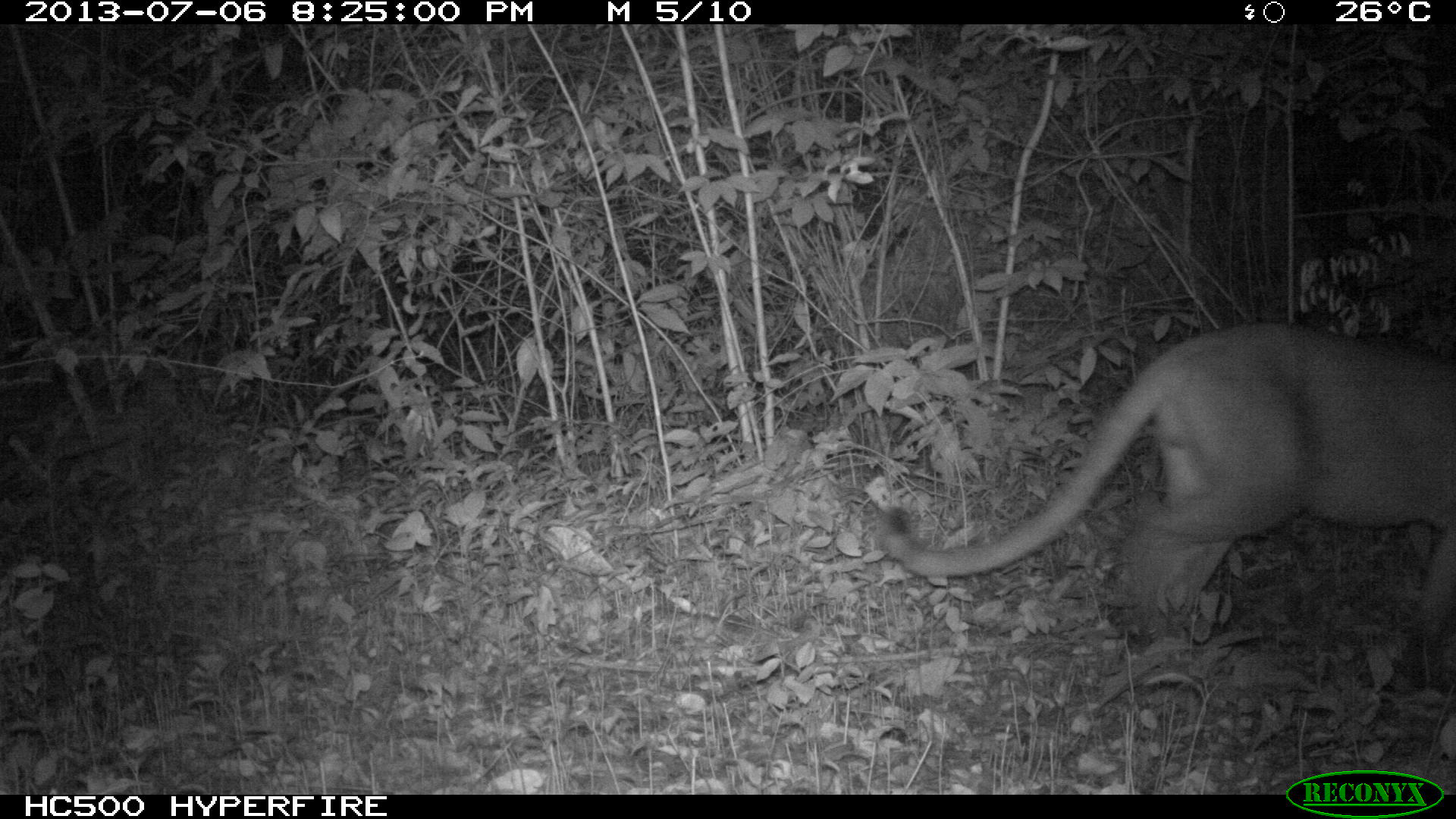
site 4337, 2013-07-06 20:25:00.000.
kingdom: Animalia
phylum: Chordata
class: Mammalia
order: Carnivora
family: Felidae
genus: Puma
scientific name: Puma concolor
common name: mountain lion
Puma concolor (mountain lion), count 1, sex male.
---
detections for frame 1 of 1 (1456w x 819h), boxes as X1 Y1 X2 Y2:
puma concolor: 862 325 1453 688